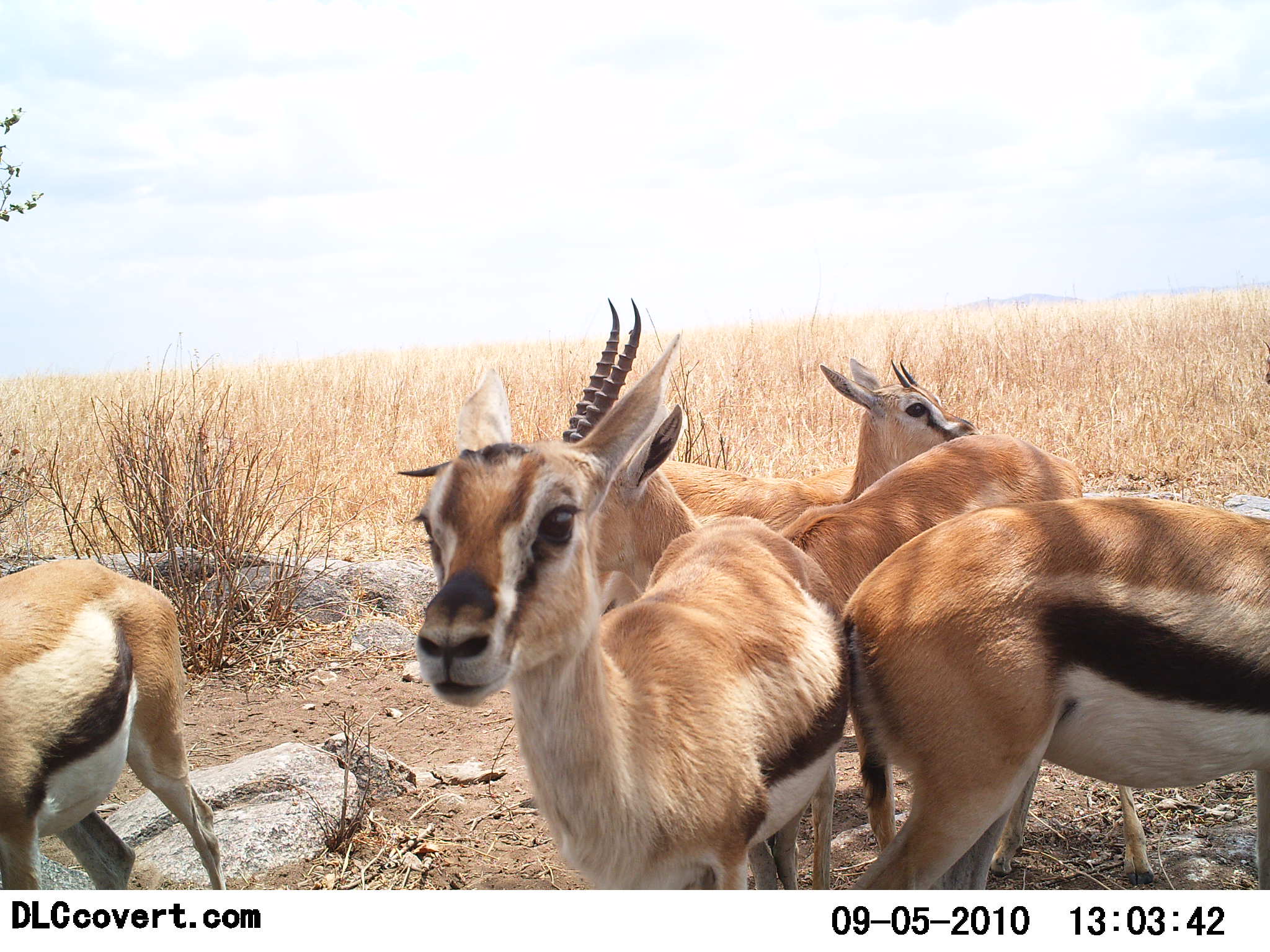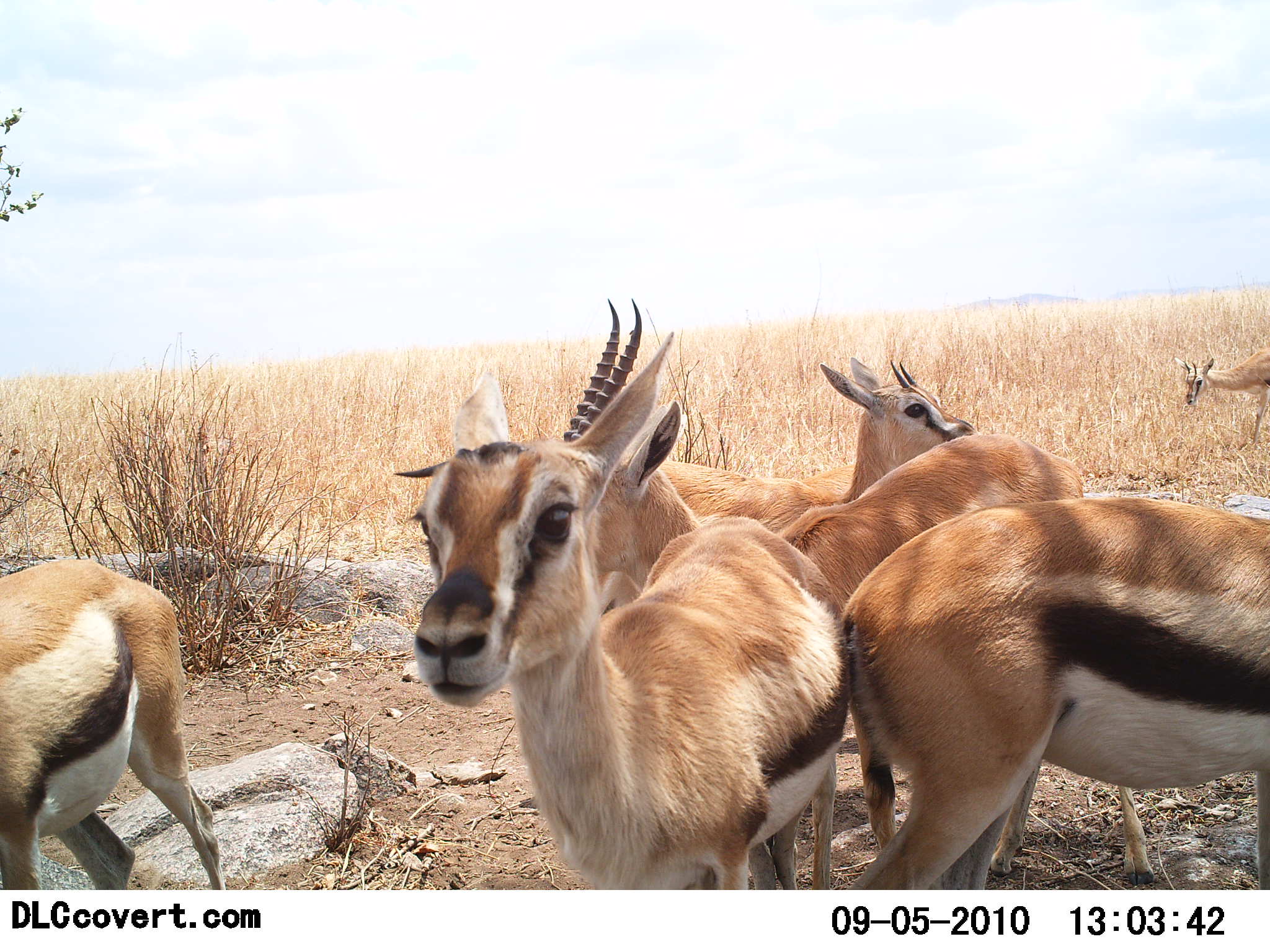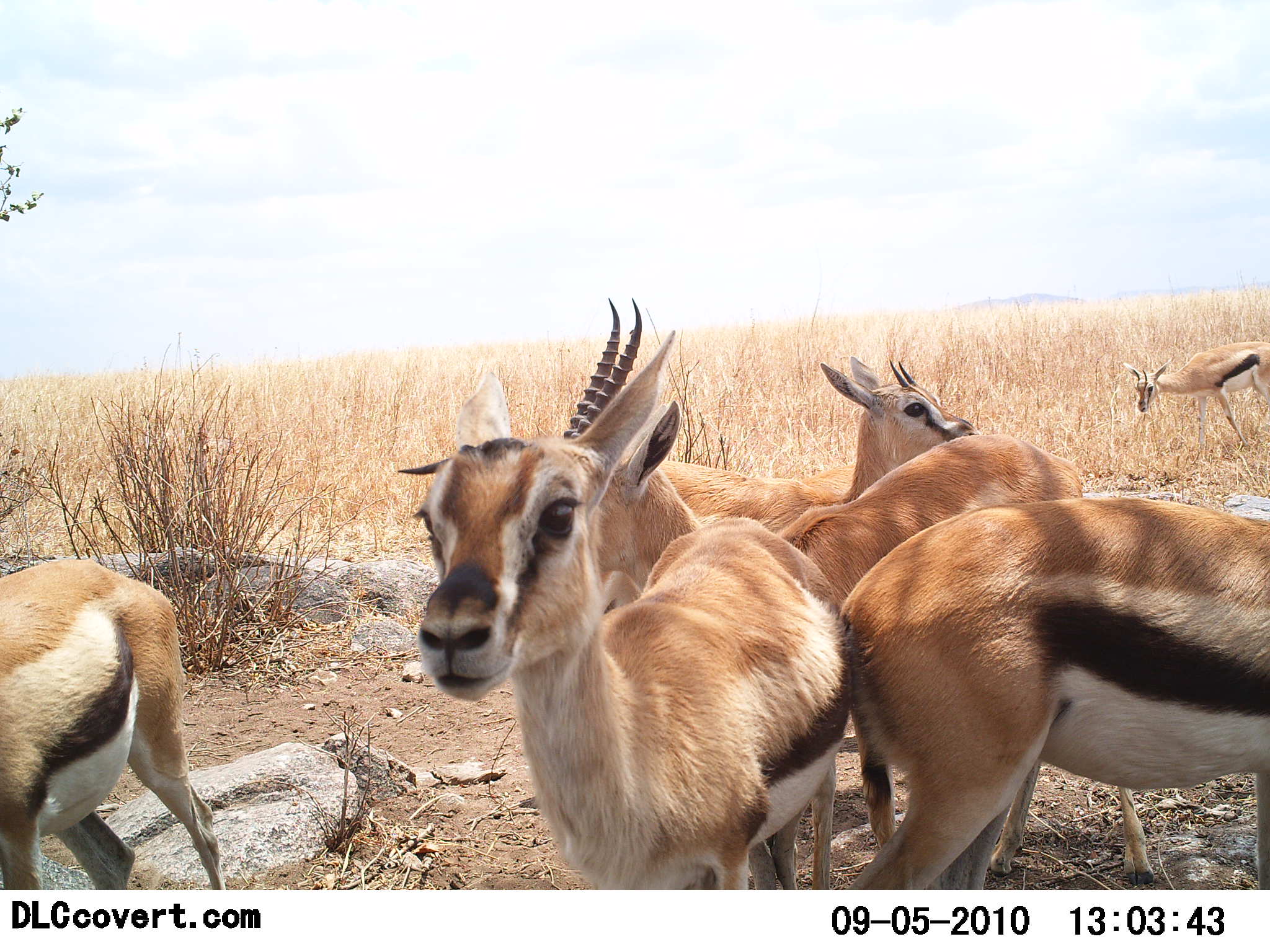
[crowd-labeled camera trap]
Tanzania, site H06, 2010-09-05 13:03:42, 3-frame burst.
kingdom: Animalia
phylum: Chordata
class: Mammalia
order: Artiodactyla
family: Bovidae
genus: Eudorcas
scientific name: Eudorcas thomsonii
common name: thomson's gazelle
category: gazellethomsons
Gazellethomsons (thomson's gazelle) (Eudorcas thomsonii), count 6. Behavior (volunteer vote fractions): standing 100%, resting 7%, moving 40%, interacting 13%. Young present (vote fraction): 7%. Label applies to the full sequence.